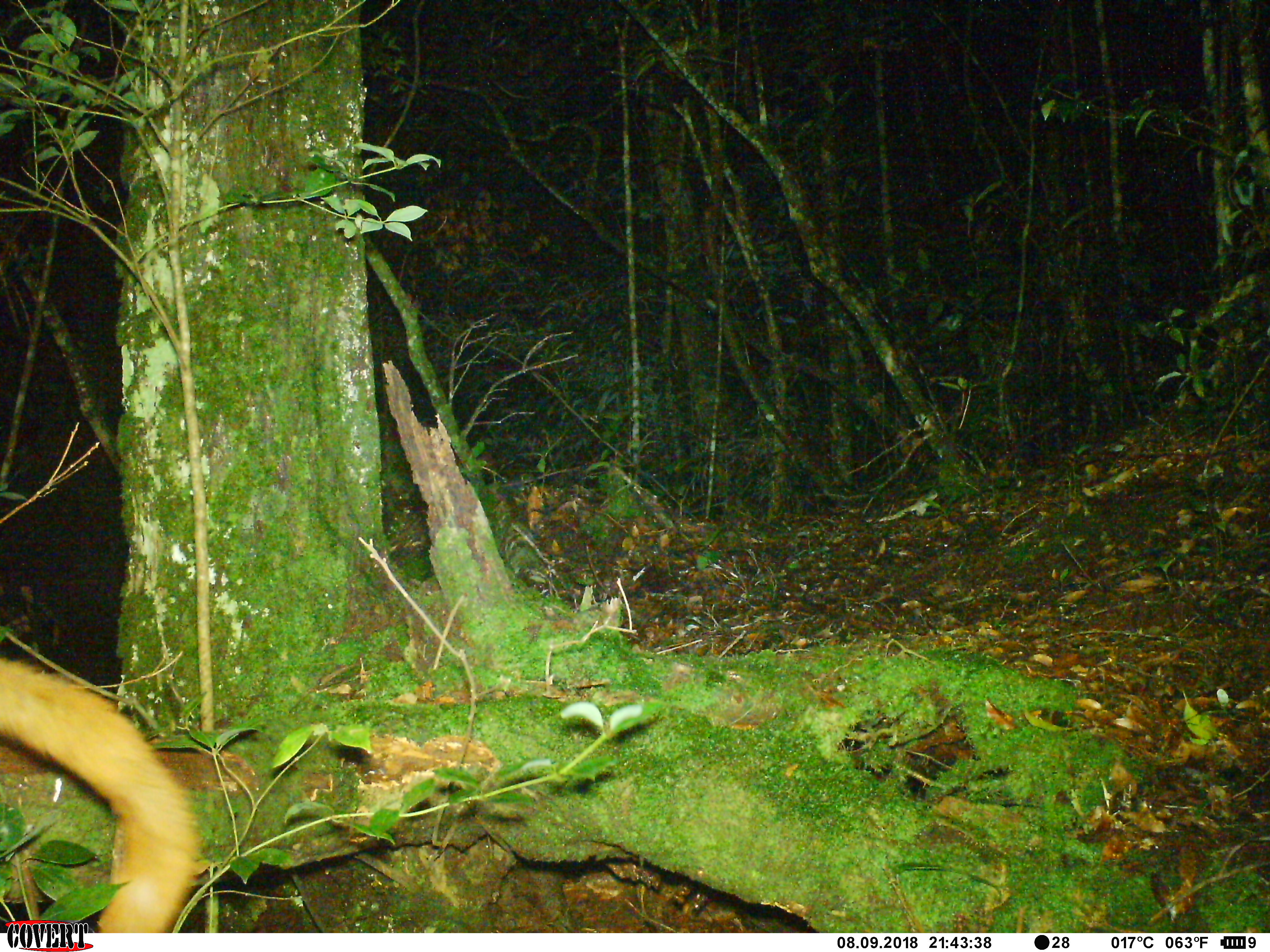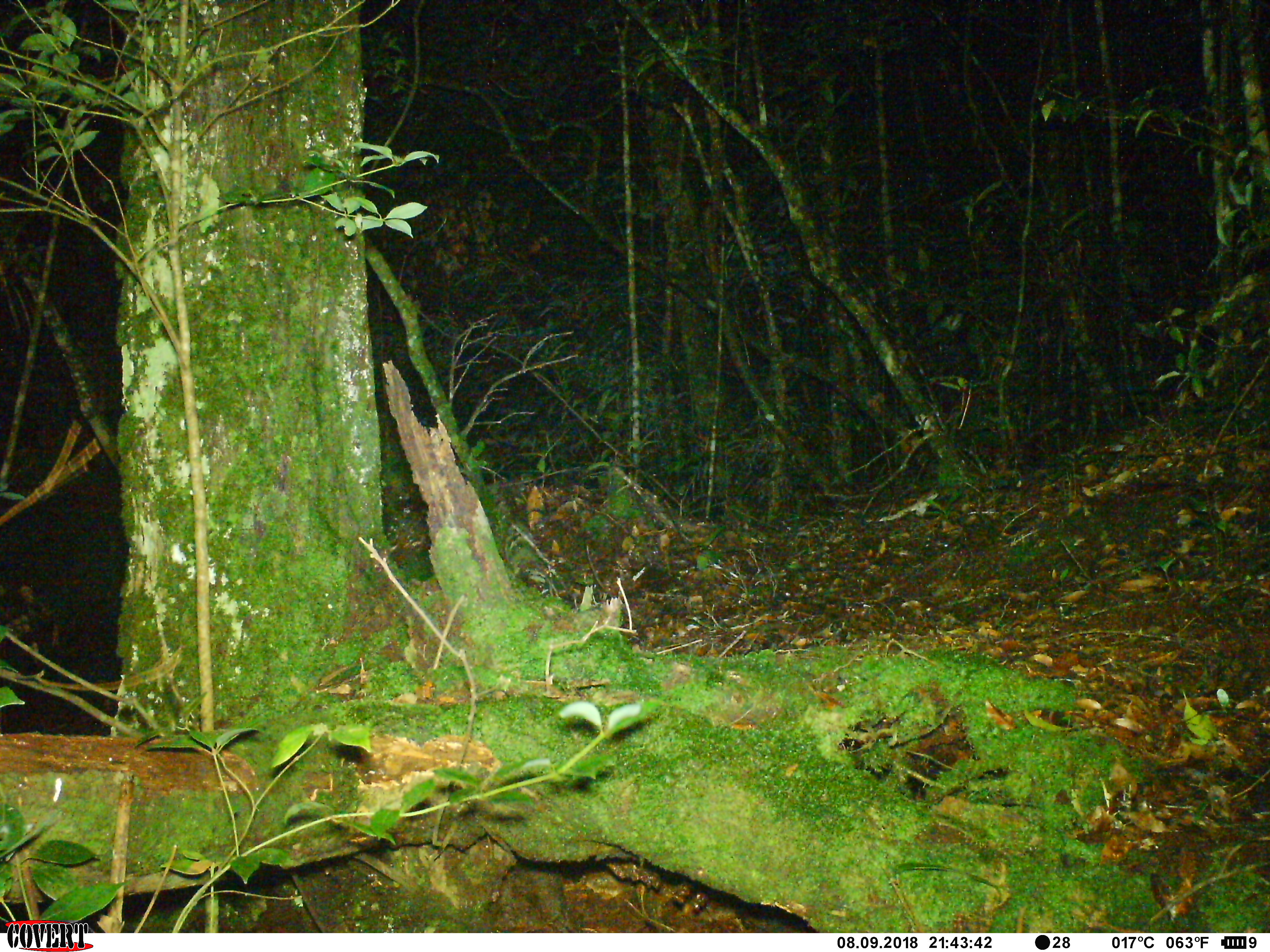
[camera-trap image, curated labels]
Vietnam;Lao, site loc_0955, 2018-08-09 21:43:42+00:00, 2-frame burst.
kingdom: Animalia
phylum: Chordata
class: Mammalia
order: Rodentia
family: Sciuridae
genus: Petaurista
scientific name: Petaurista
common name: giant flying squirrel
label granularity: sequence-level